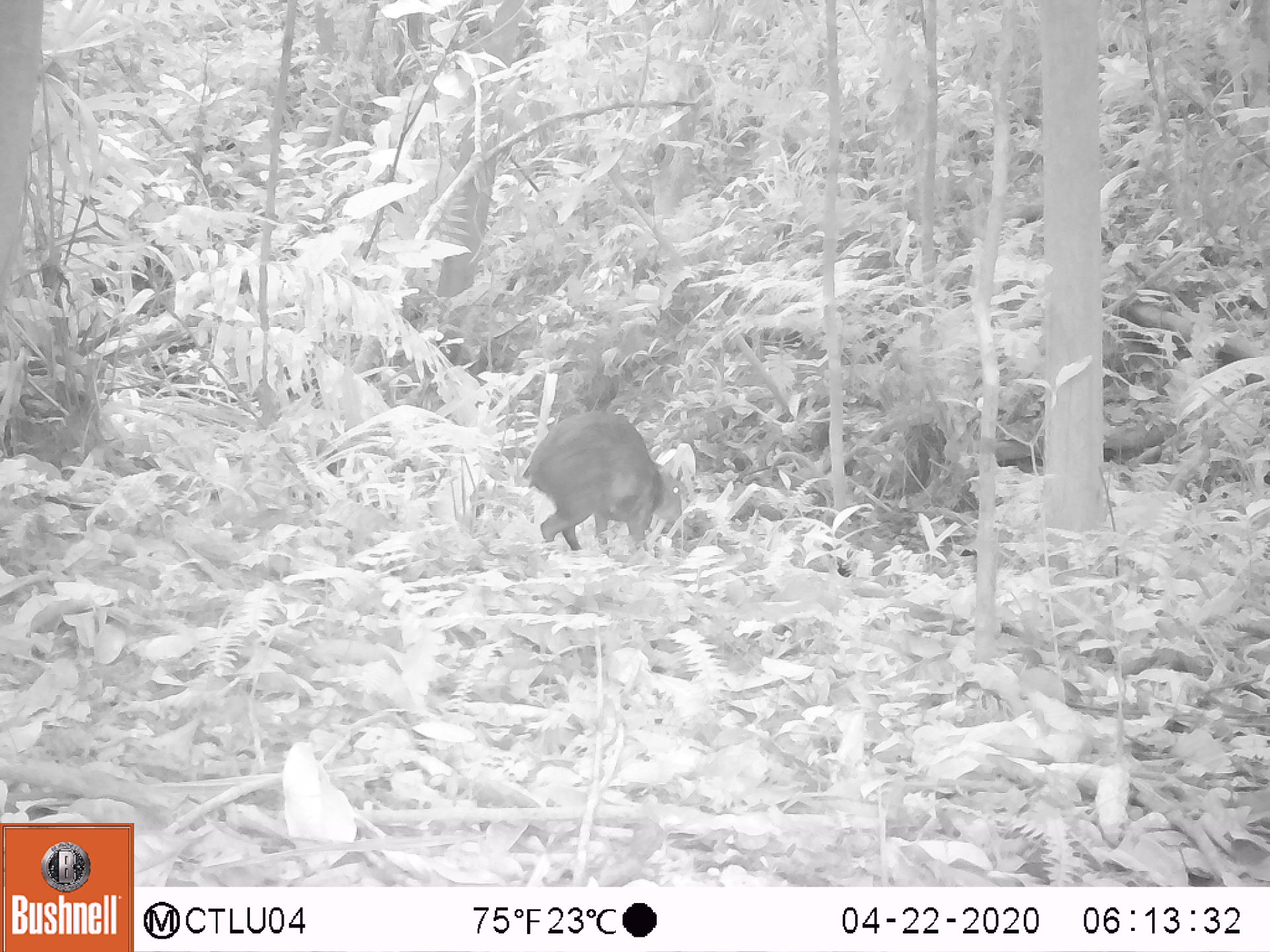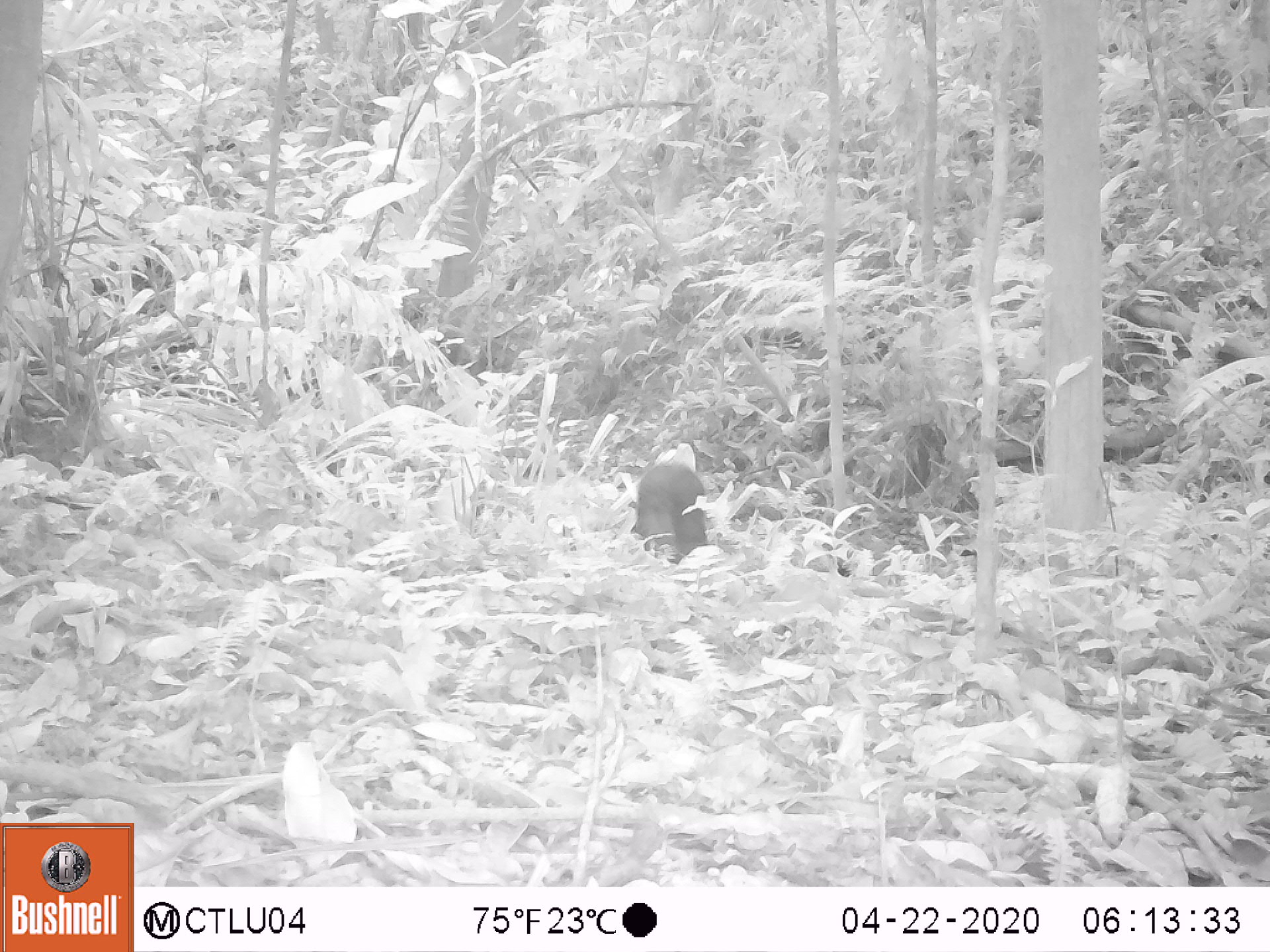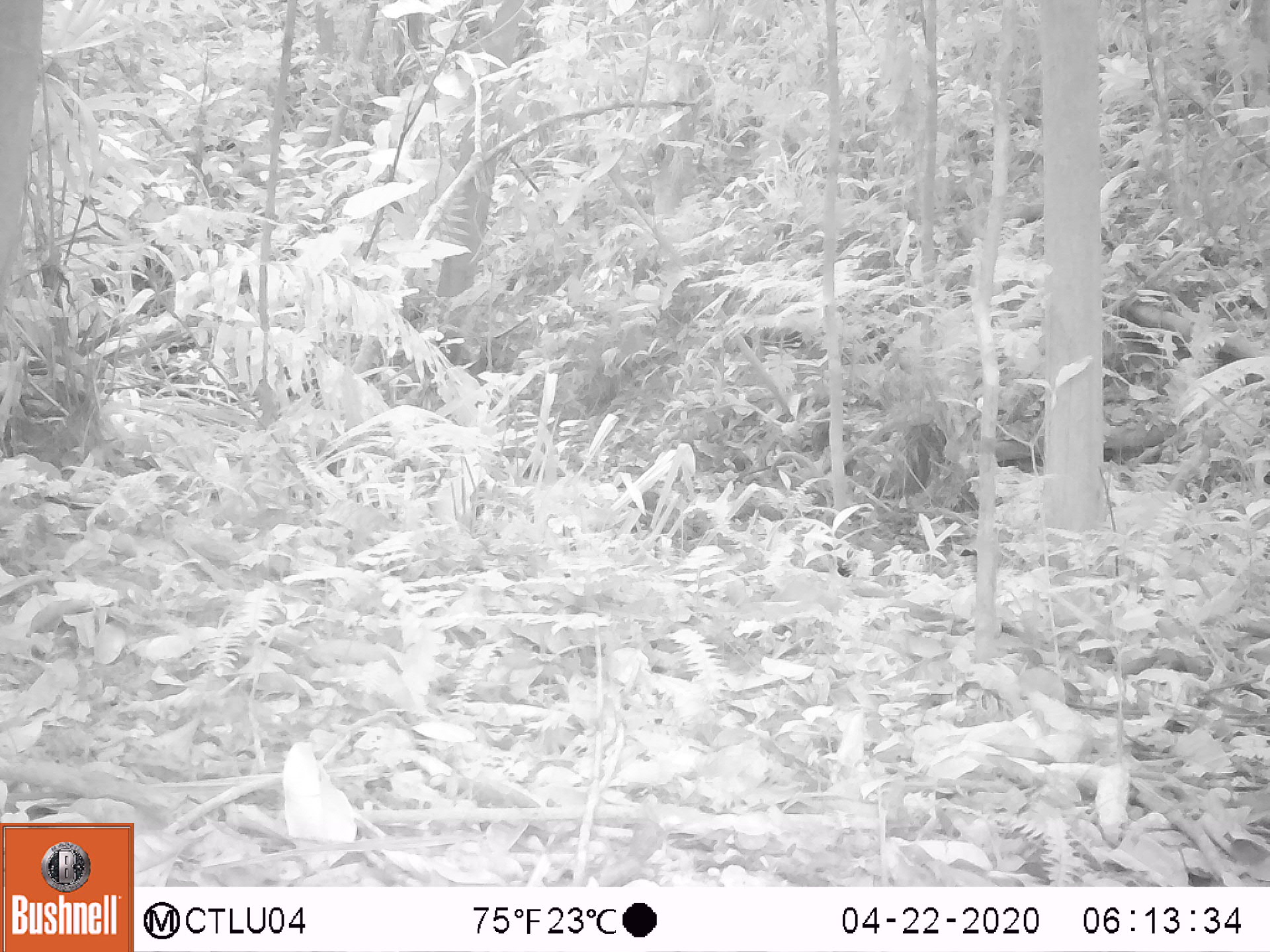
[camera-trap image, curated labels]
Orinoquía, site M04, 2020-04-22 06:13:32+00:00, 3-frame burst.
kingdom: Animalia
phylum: Chordata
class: Mammalia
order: Rodentia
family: Dasyproctidae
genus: Dasyprocta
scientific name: Dasyprocta fuliginosa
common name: black agouti